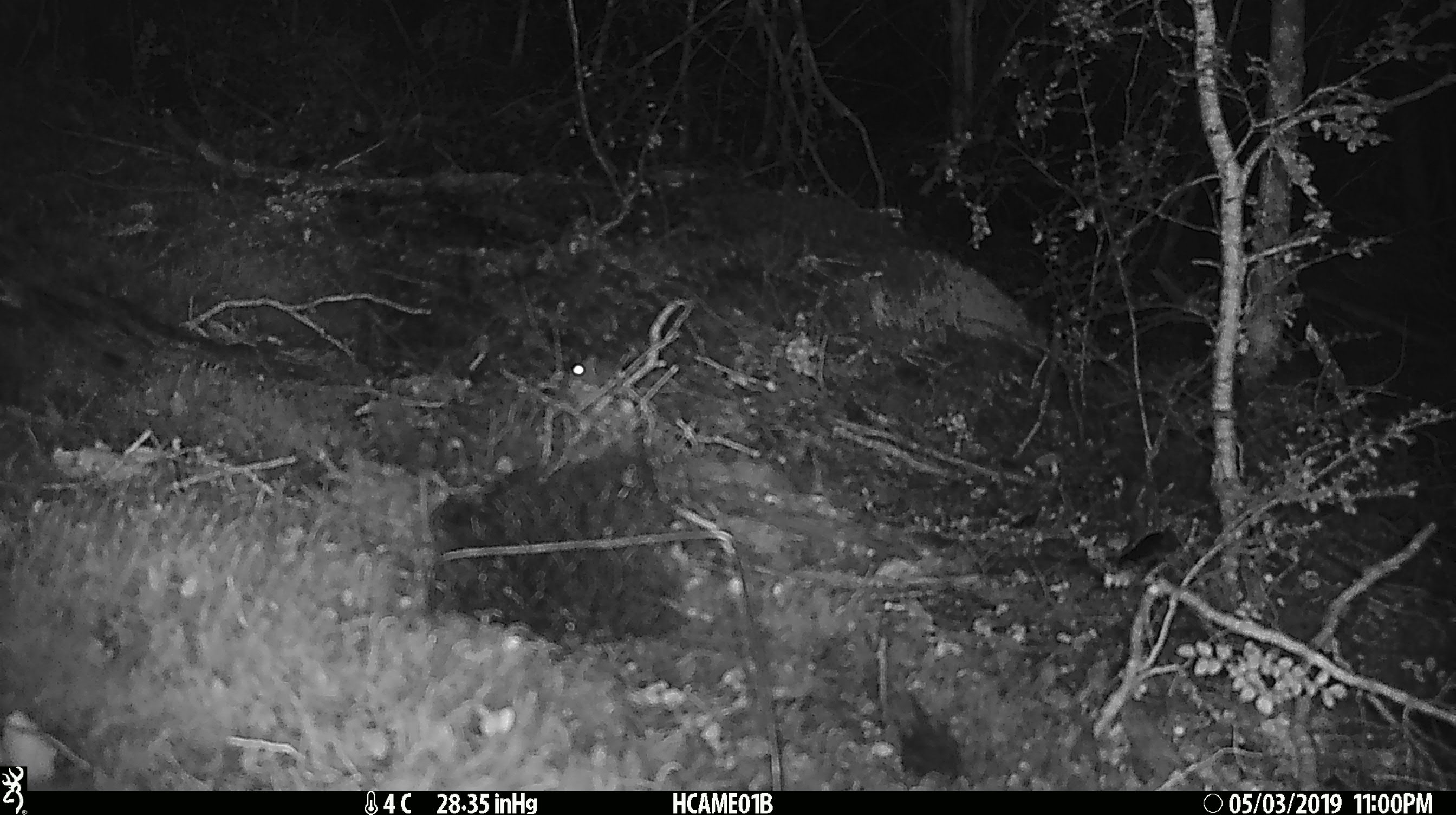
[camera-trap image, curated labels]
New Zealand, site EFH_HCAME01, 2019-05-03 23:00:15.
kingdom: Animalia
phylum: Chordata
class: Mammalia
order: Rodentia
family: Muridae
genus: Mus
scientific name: Mus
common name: mouse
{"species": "mouse (Mus)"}